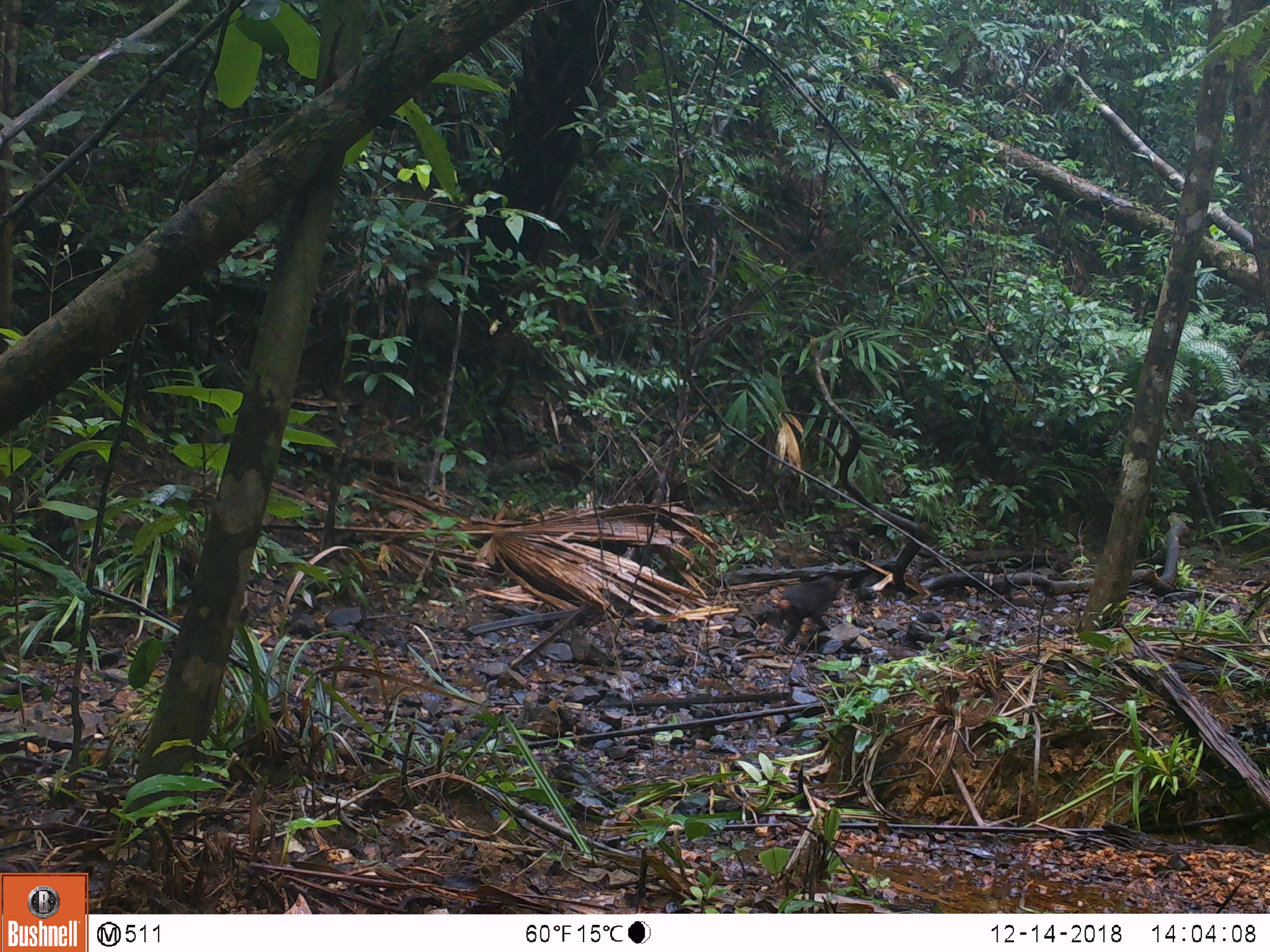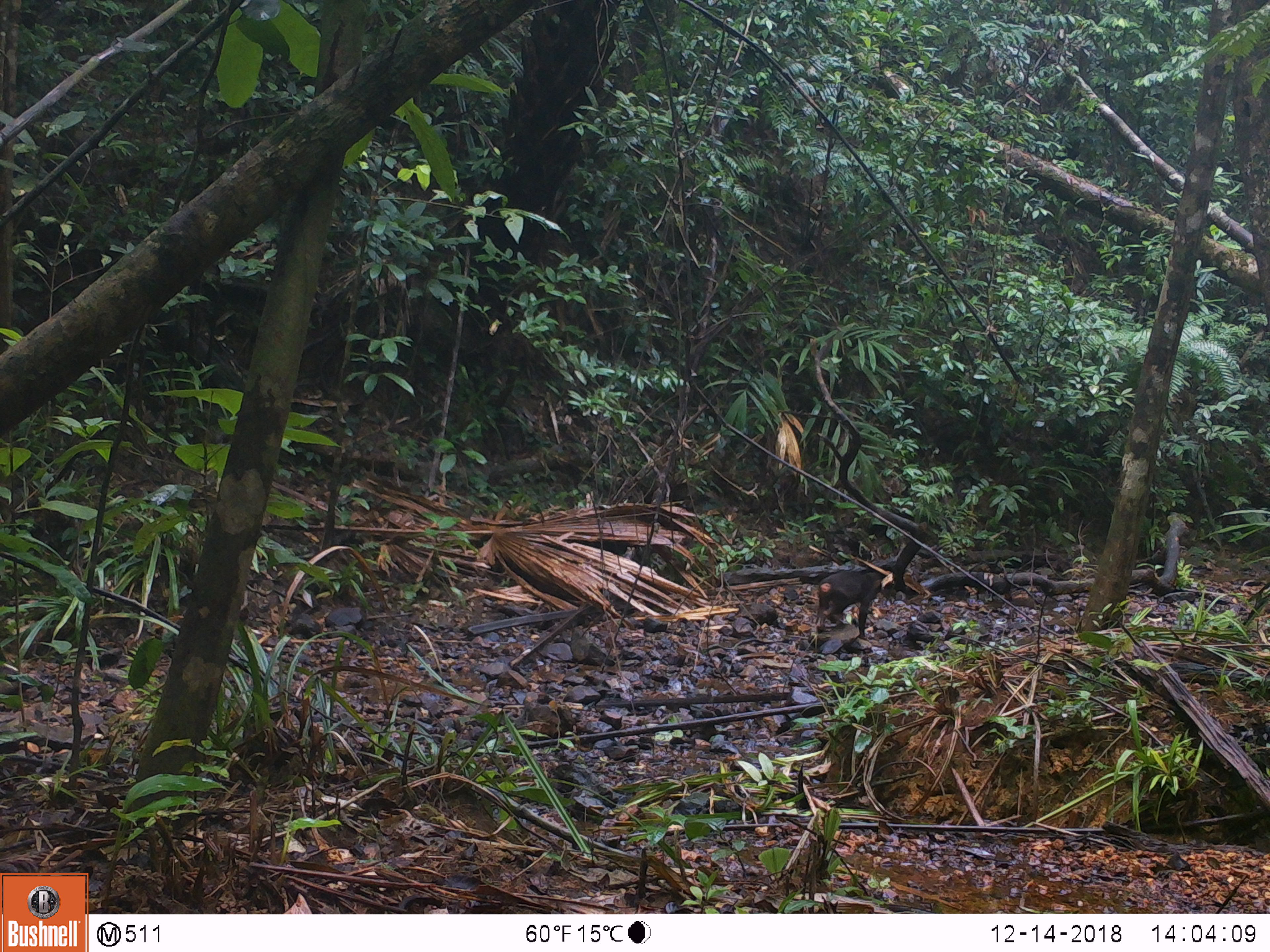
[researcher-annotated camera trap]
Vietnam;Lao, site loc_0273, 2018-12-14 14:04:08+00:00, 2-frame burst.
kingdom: Animalia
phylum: Chordata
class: Mammalia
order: Primates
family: Cercopithecidae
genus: Macaca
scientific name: Macaca arctoides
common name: stump-tailed macaque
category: stump tailed macaque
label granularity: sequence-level